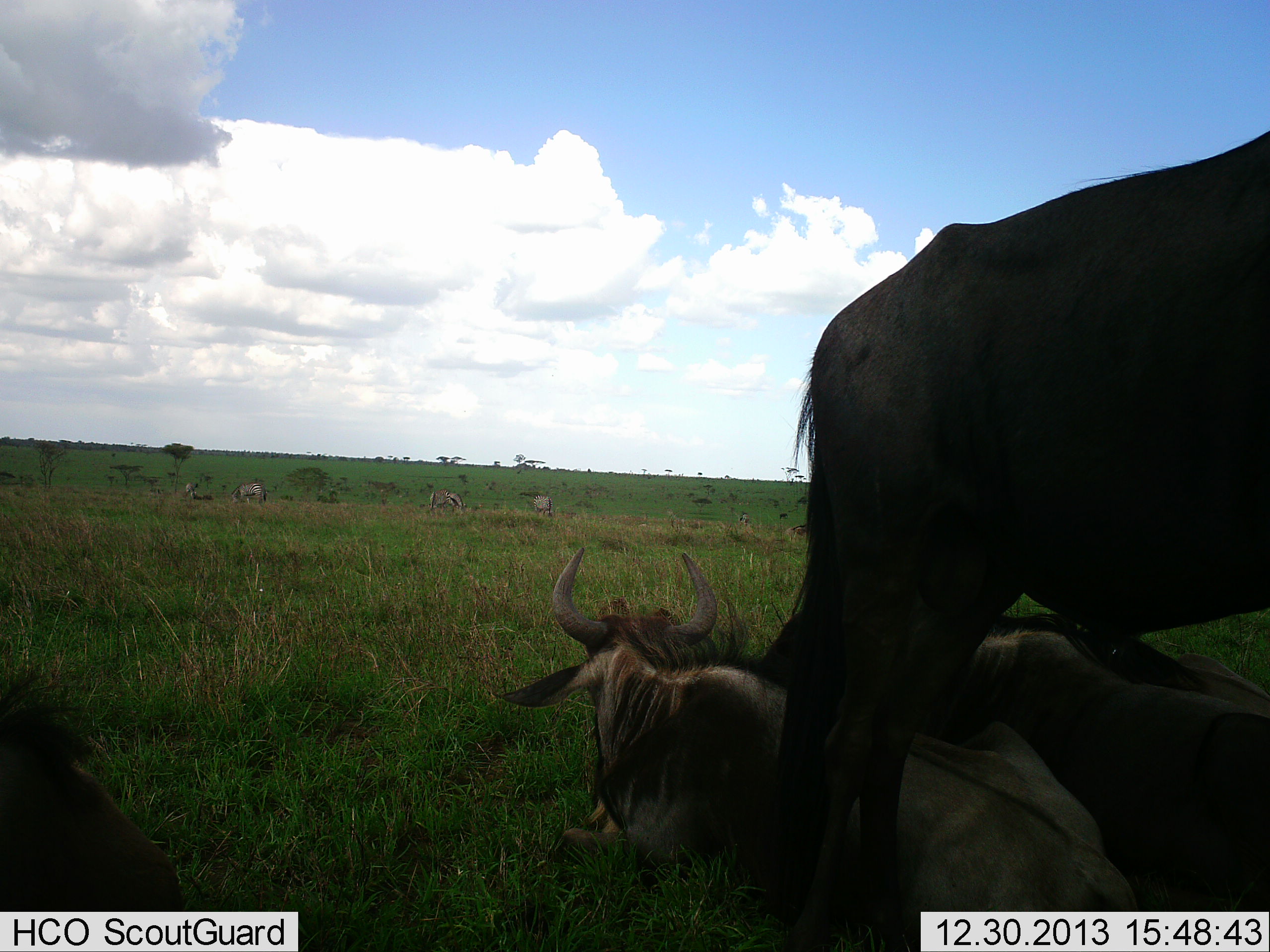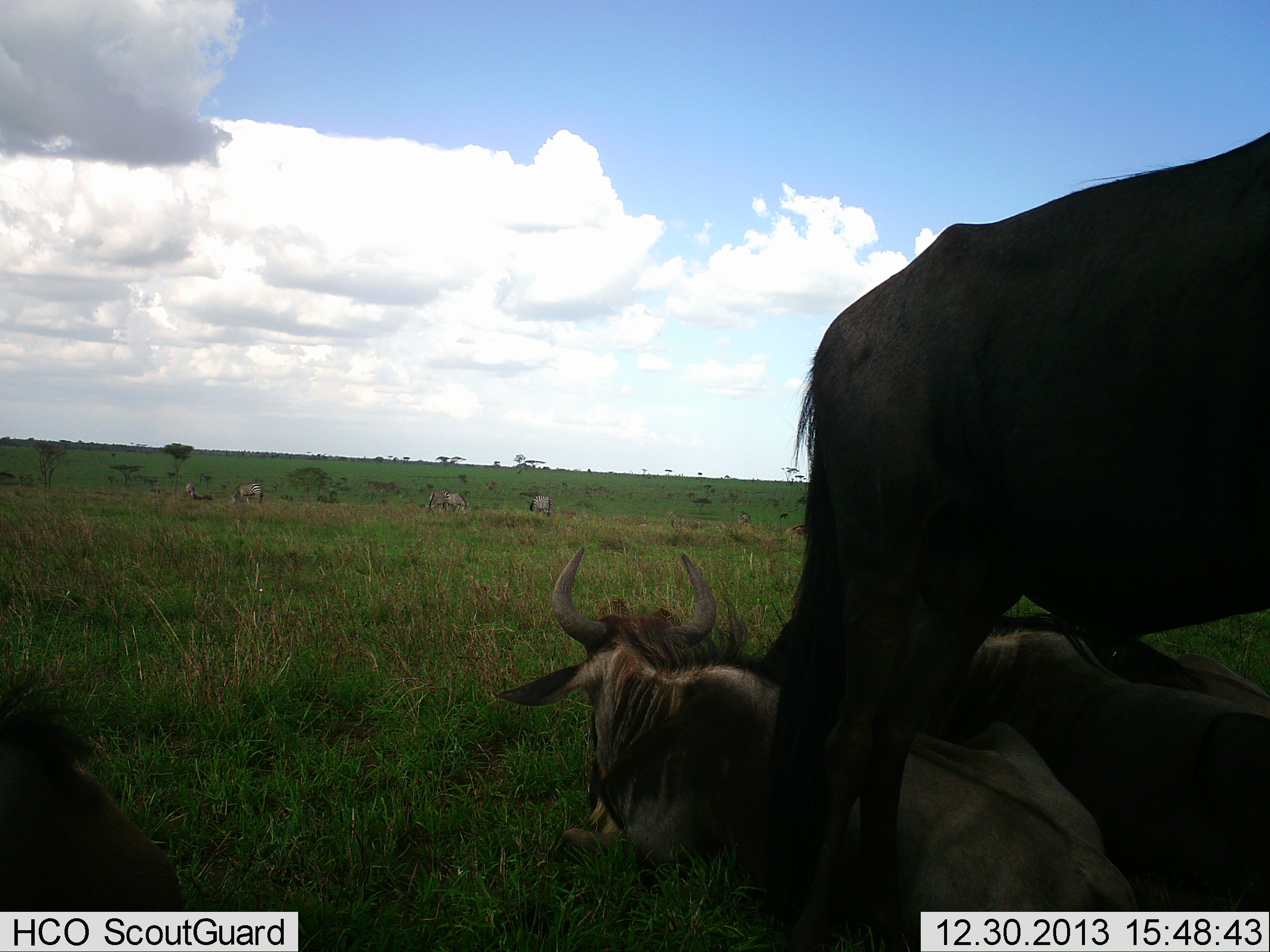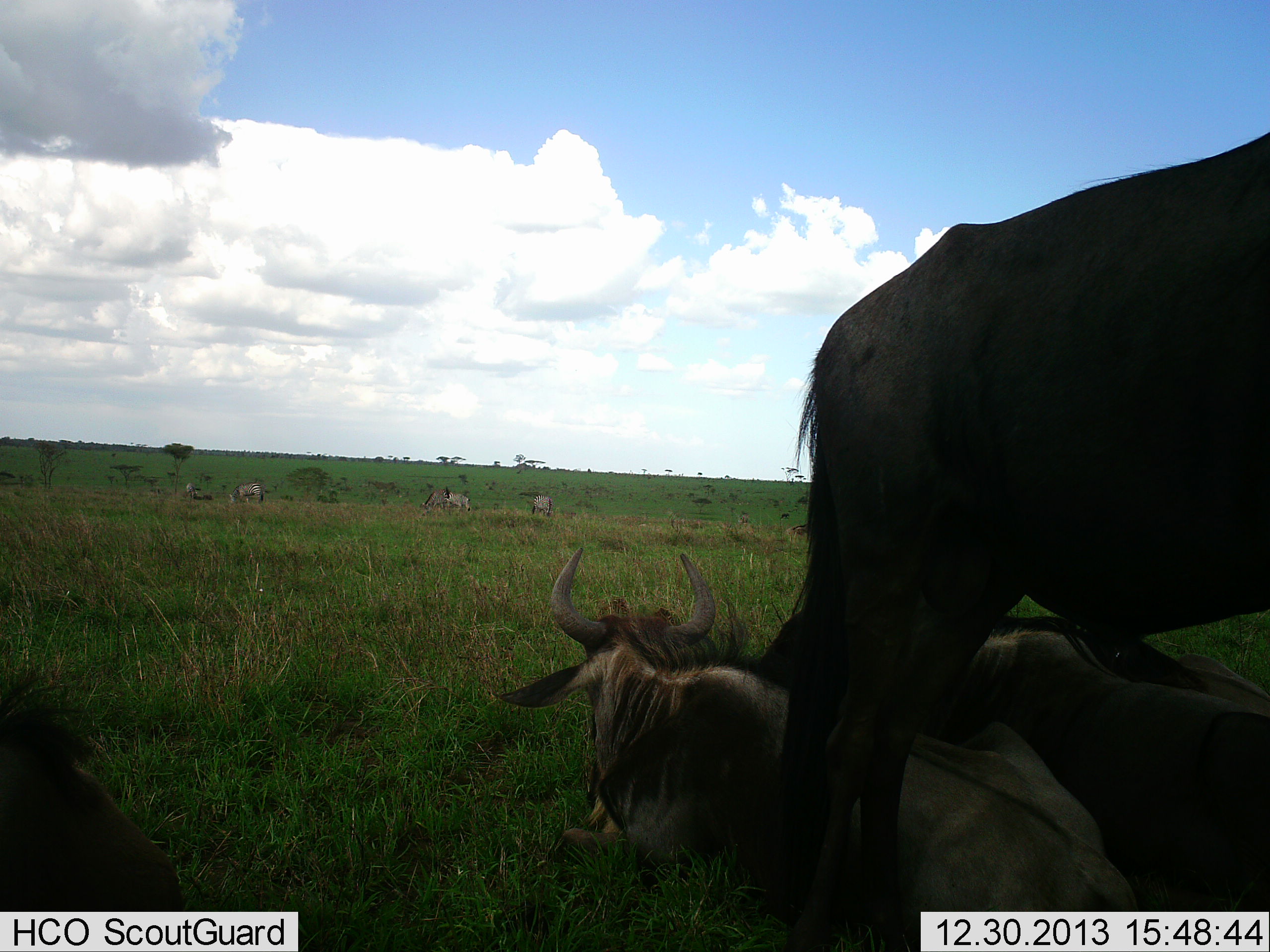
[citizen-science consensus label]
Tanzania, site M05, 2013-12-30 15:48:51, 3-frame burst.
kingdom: Animalia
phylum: Chordata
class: Mammalia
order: Artiodactyla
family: Bovidae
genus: Connochaetes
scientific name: Connochaetes taurinus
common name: blue wildebeest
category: wildebeest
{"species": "wildebeest (blue wildebeest) (Connochaetes taurinus)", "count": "8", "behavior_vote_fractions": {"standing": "83%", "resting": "100%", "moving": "25%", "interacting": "0%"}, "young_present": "0%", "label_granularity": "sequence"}